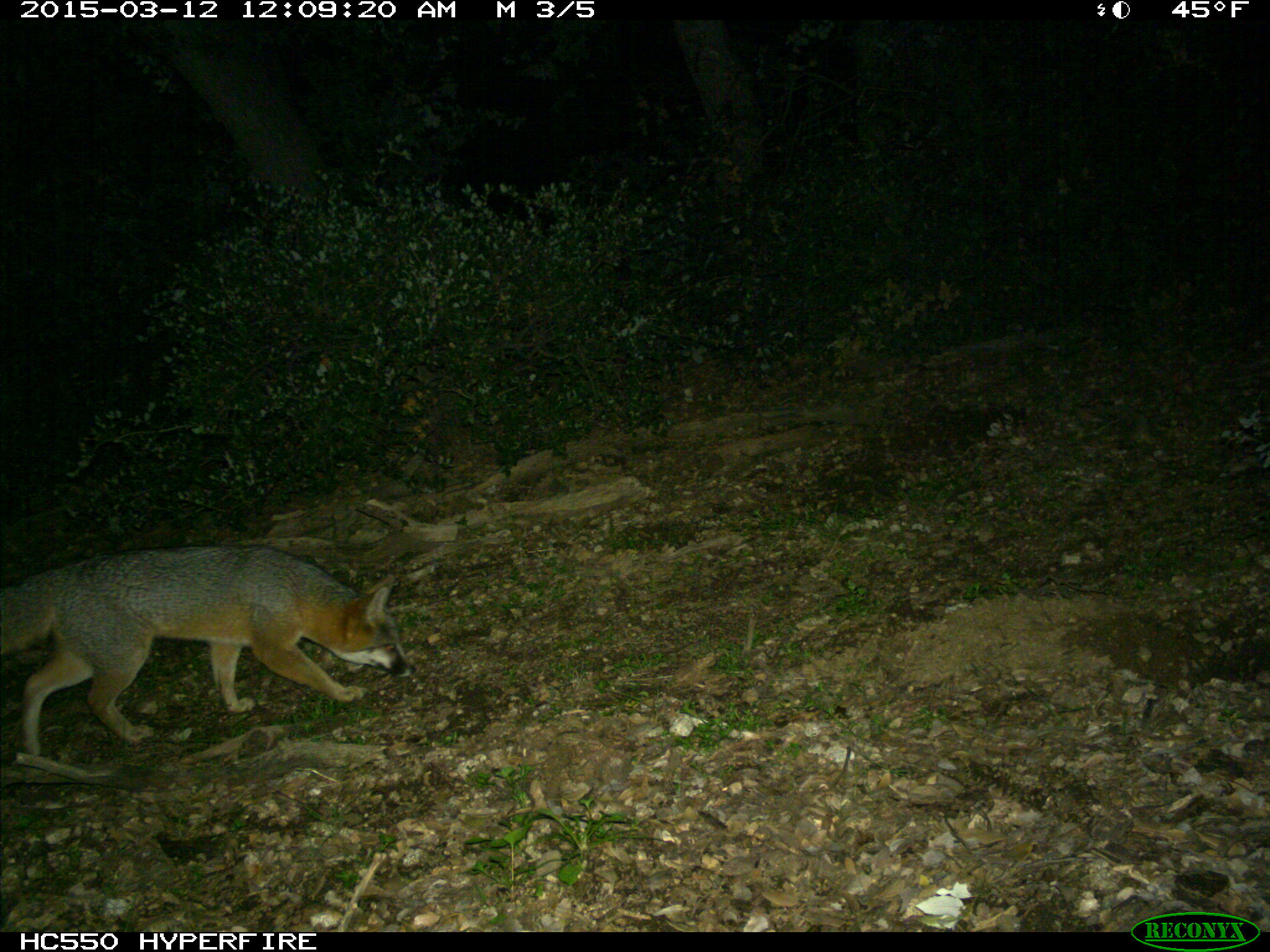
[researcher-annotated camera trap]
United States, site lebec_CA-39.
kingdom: Animalia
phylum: Chordata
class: Mammalia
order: Carnivora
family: Canidae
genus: Urocyon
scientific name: Urocyon cinereoargenteus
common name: gray fox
Urocyon cinereoargenteus (gray fox).